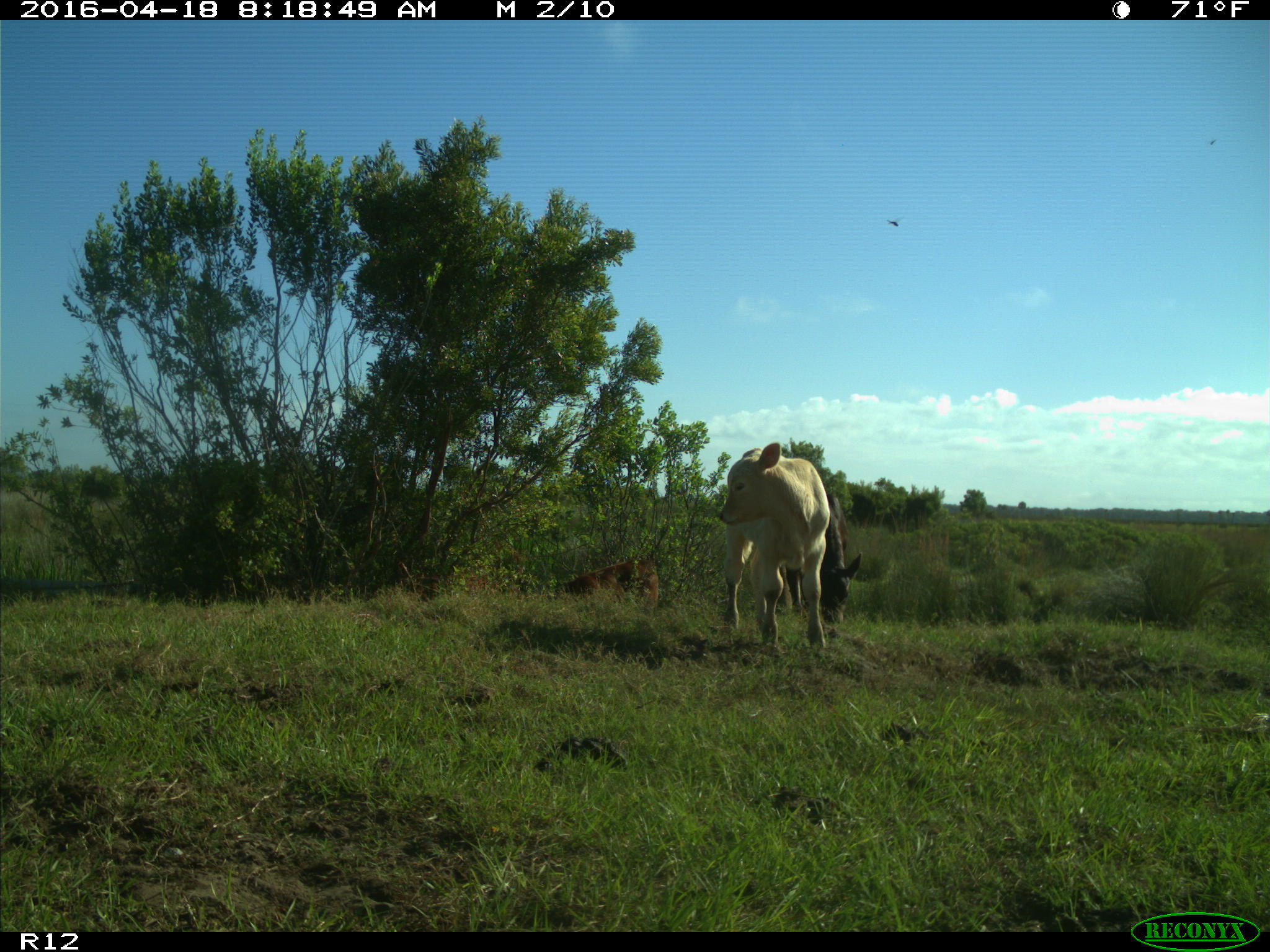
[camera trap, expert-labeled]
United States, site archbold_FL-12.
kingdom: Animalia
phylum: Chordata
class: Mammalia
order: Artiodactyla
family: Bovidae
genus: Bos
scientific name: Bos taurus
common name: domestic cow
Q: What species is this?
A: Bos taurus (domestic cow).